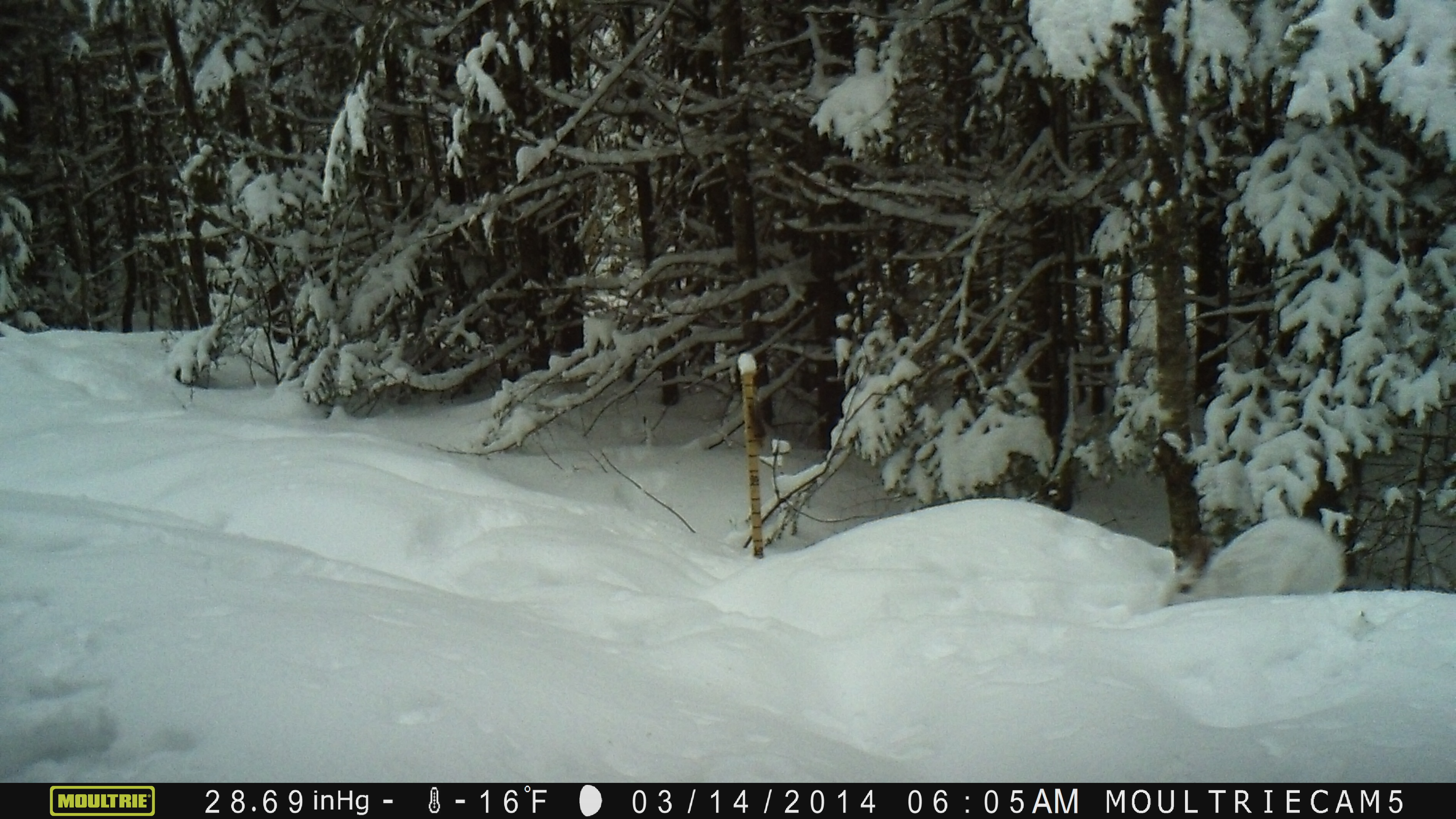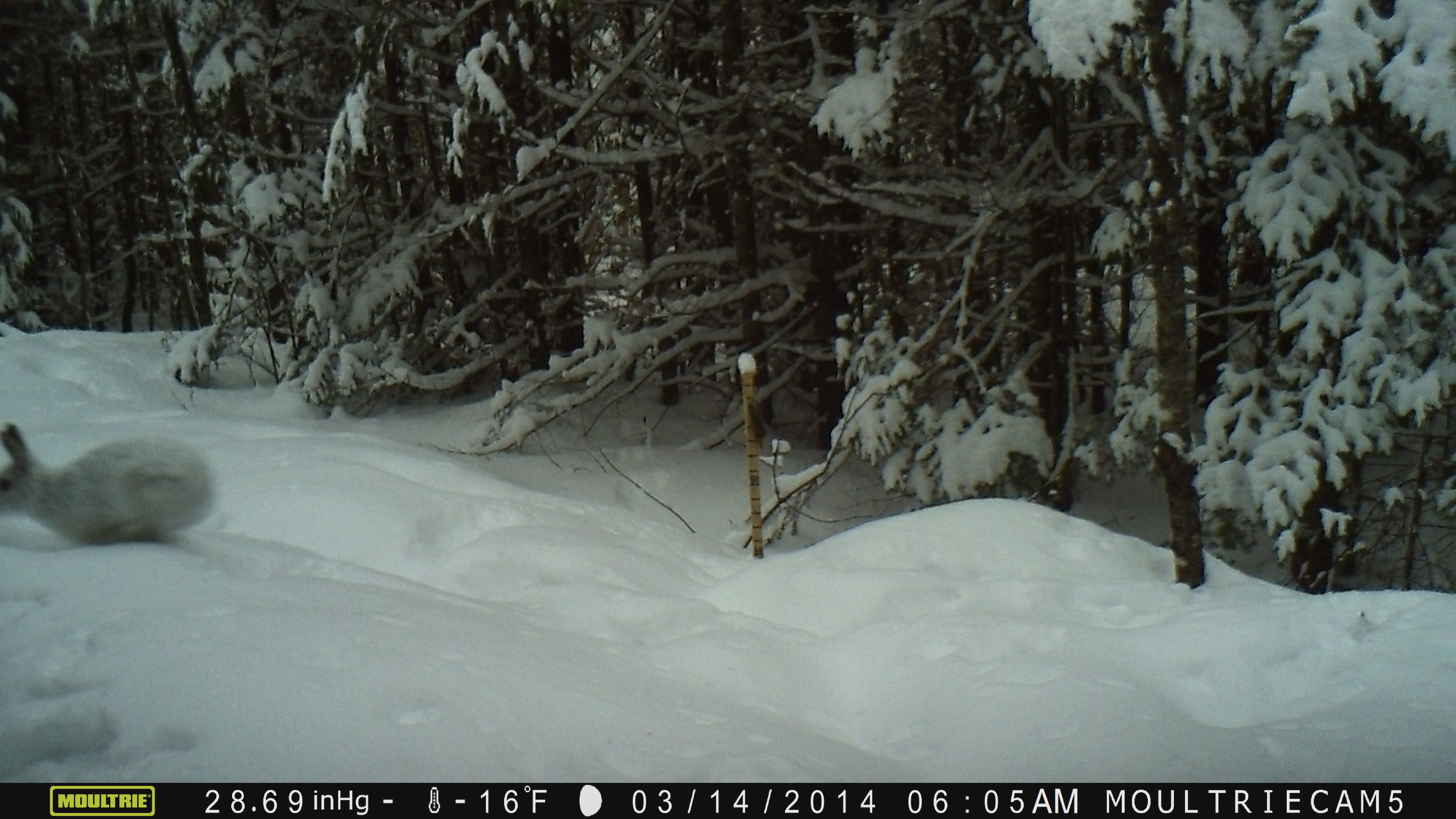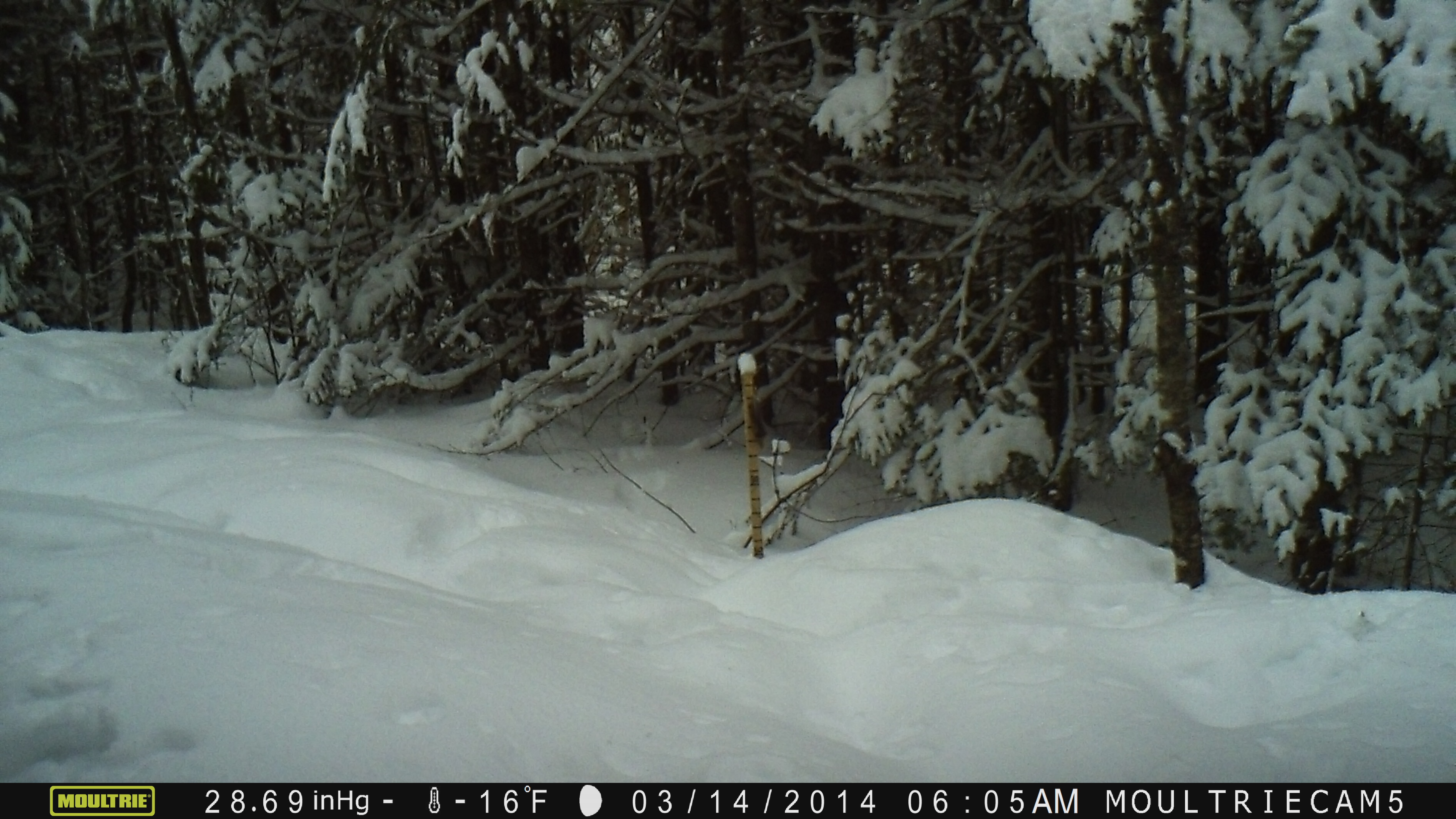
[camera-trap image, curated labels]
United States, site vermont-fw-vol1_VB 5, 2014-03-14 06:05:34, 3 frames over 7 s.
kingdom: Animalia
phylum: Chordata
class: Mammalia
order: Lagomorpha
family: Leporidae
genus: Lepus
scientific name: Lepus americanus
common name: snowshoe hare